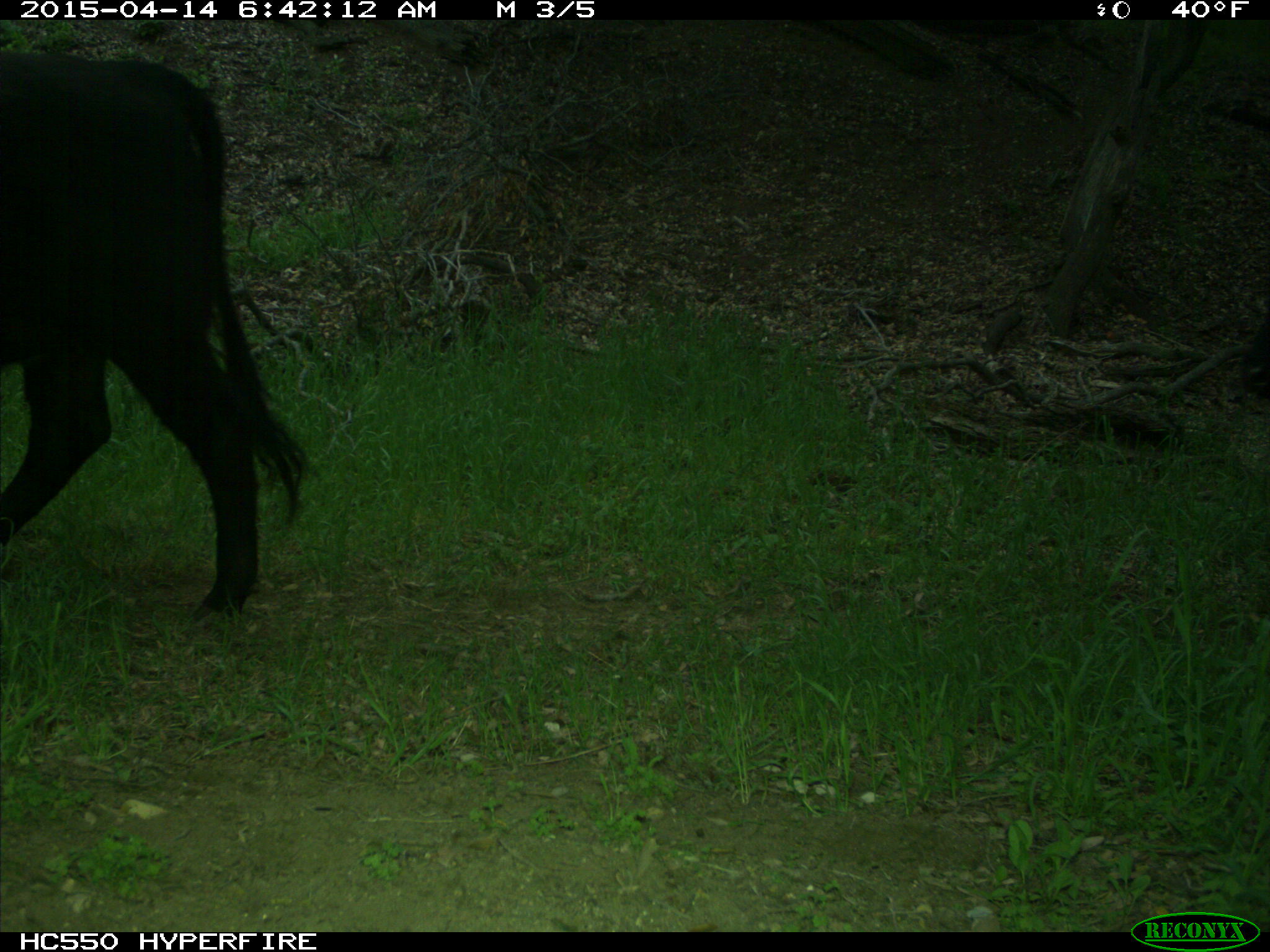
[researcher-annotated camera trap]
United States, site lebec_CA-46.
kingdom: Animalia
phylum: Chordata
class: Mammalia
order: Artiodactyla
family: Bovidae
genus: Bos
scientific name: Bos taurus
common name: domestic cow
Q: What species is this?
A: Bos taurus (domestic cow).